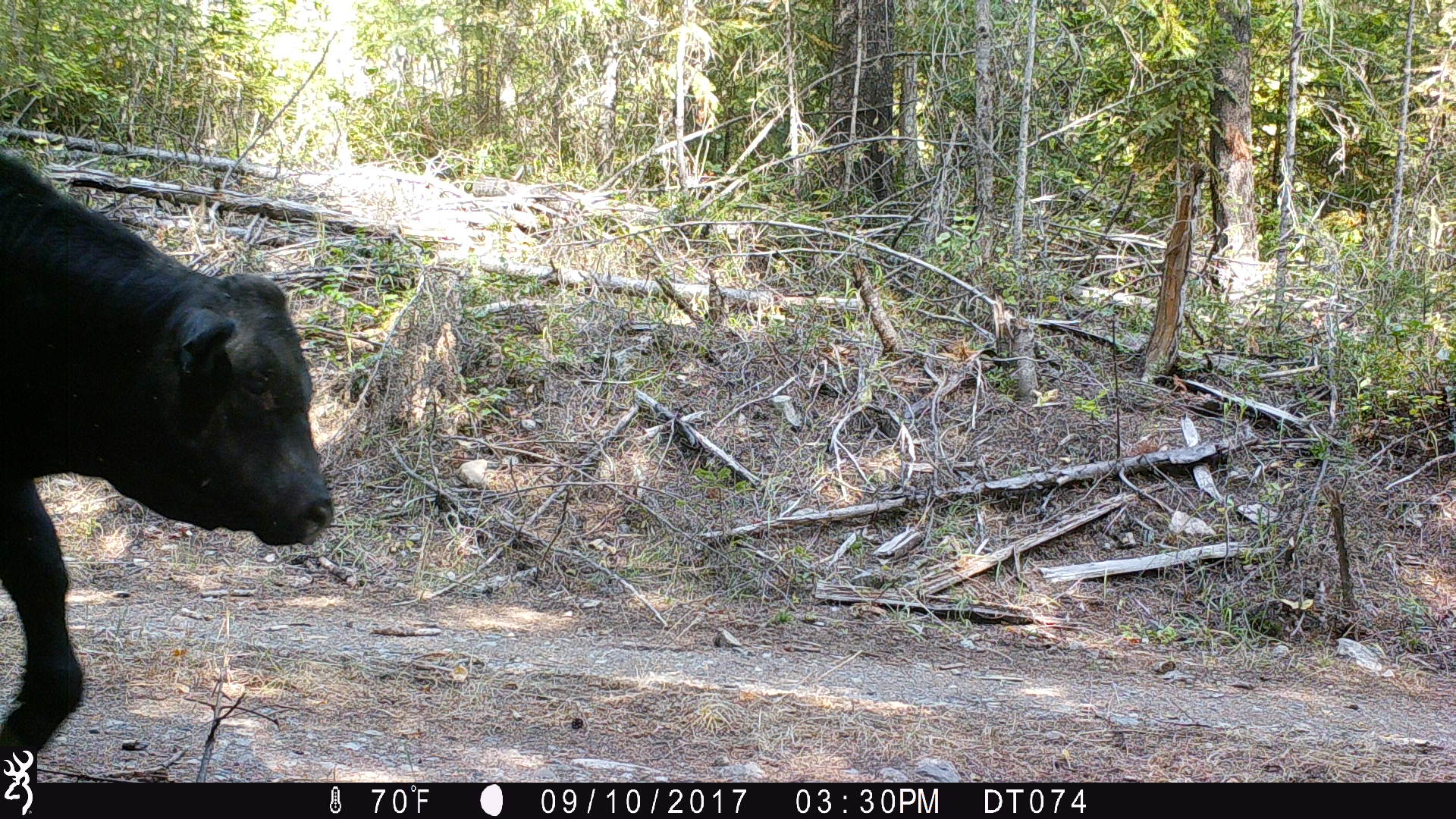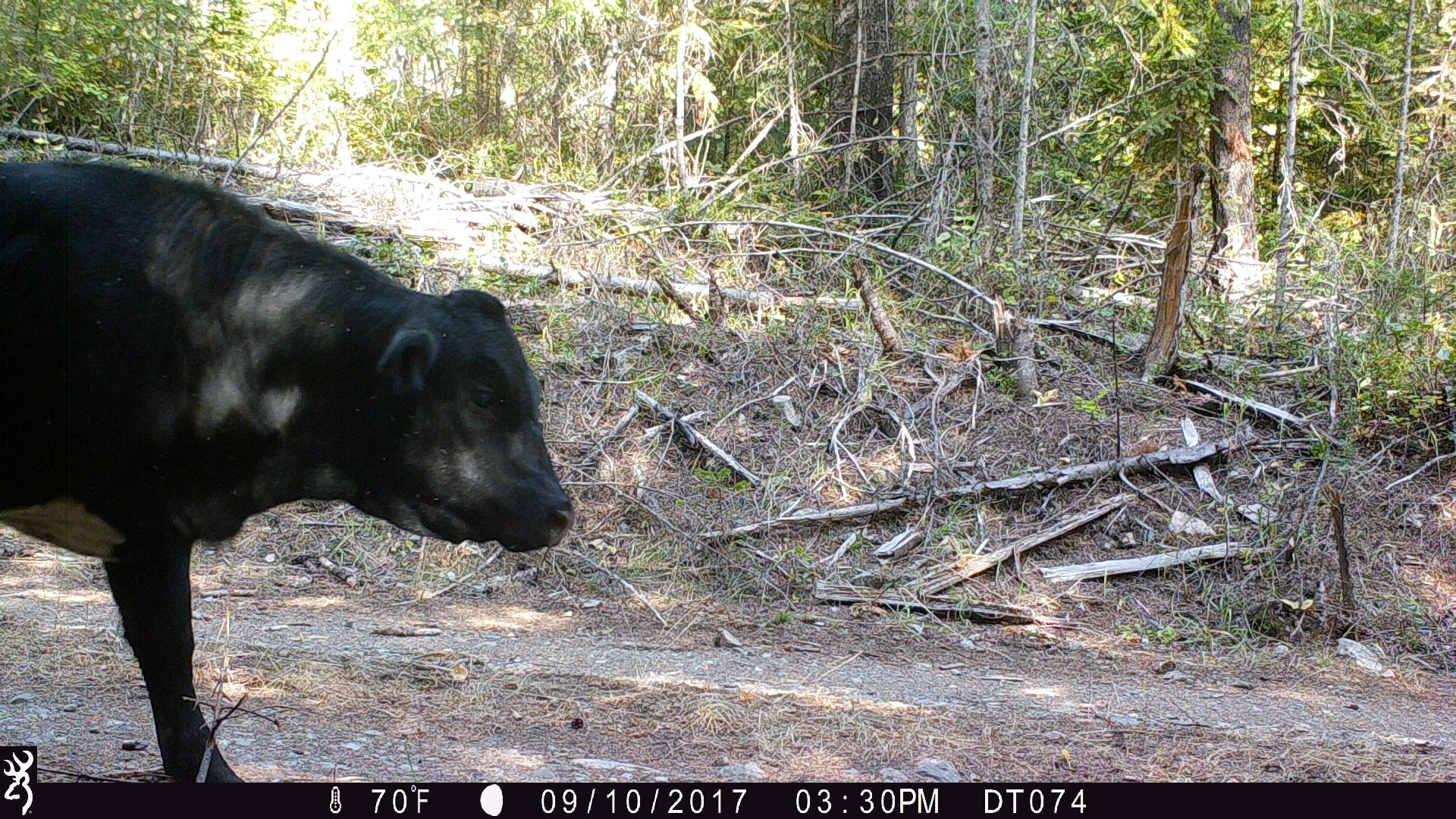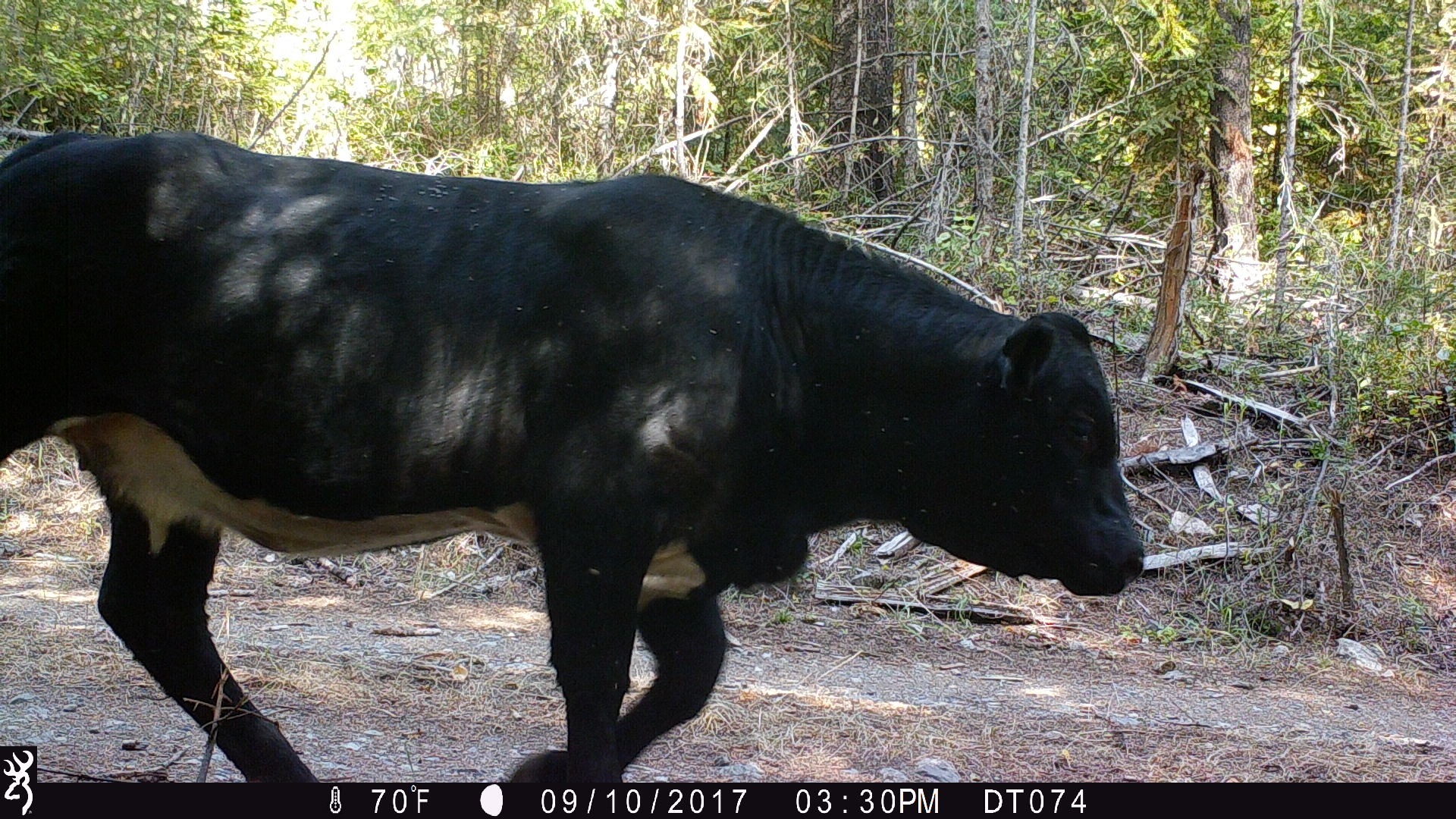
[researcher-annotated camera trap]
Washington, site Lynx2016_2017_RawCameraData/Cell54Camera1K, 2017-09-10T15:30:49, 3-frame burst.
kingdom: Animalia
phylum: Chordata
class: Mammalia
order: Artiodactyla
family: Bovidae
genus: Bos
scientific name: Bos taurus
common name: domestic cattle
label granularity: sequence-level